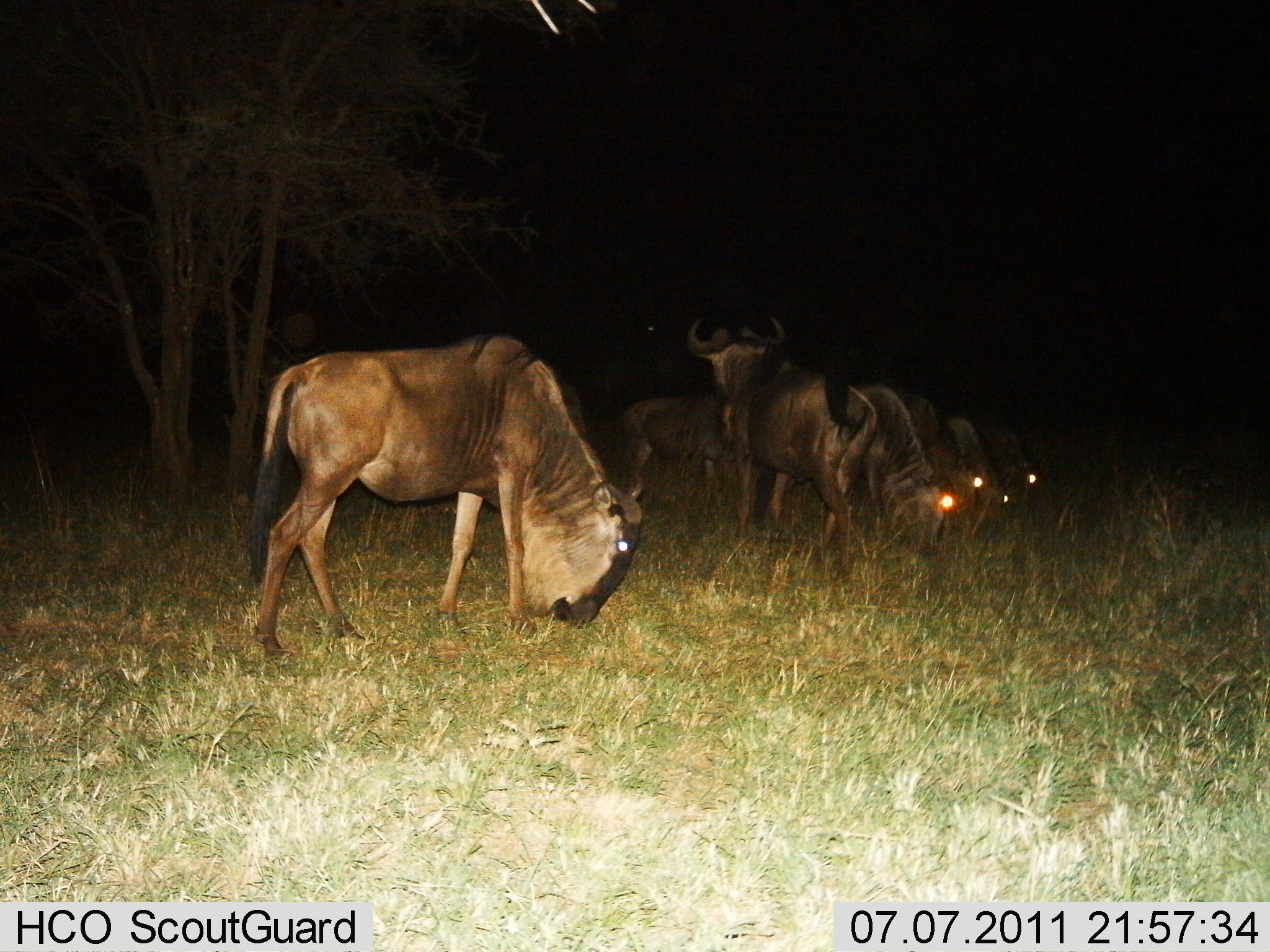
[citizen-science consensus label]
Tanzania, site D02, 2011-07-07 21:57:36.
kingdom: Animalia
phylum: Chordata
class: Mammalia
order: Artiodactyla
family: Bovidae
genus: Connochaetes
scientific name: Connochaetes taurinus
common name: blue wildebeest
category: wildebeest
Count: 6.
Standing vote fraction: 40%.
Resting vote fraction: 0%.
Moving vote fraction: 0%.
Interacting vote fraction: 0%.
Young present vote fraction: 0%.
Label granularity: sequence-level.